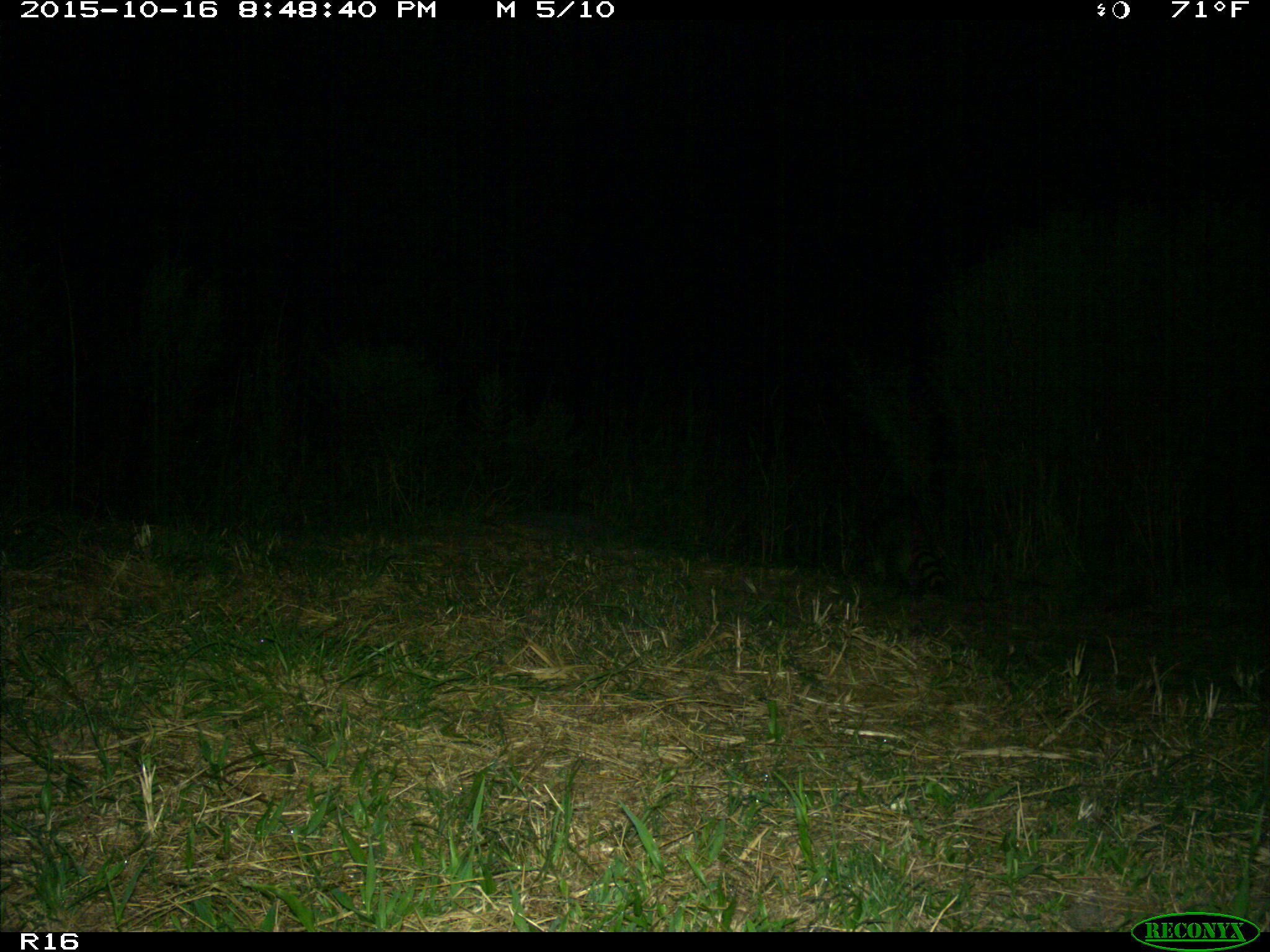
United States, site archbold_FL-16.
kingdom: Animalia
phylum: Chordata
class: Mammalia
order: Carnivora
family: Procyonidae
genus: Procyon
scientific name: Procyon lotor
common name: common raccoon